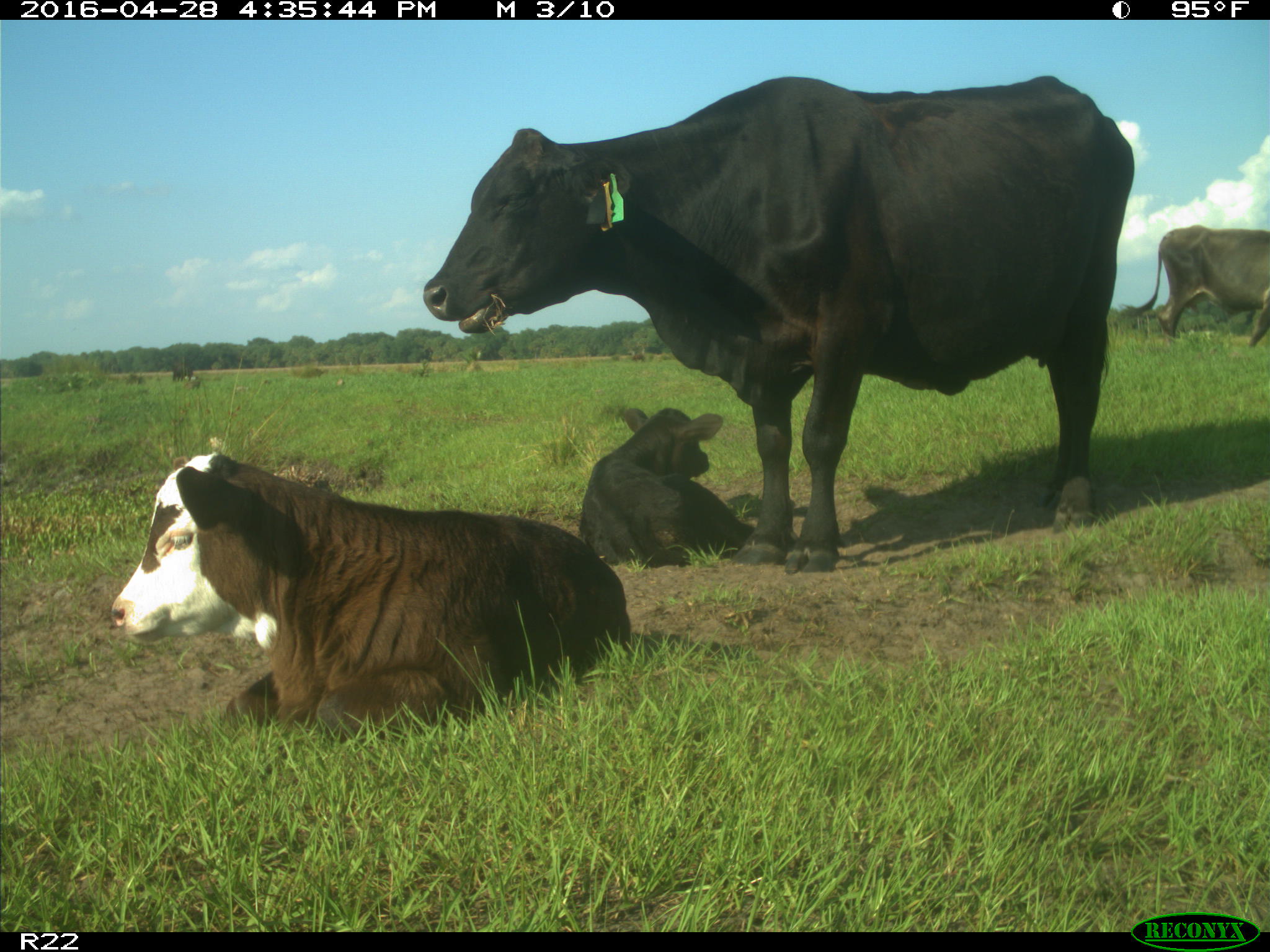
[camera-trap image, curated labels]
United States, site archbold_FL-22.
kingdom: Animalia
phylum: Chordata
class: Mammalia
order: Artiodactyla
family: Bovidae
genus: Bos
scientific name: Bos taurus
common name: domestic cow